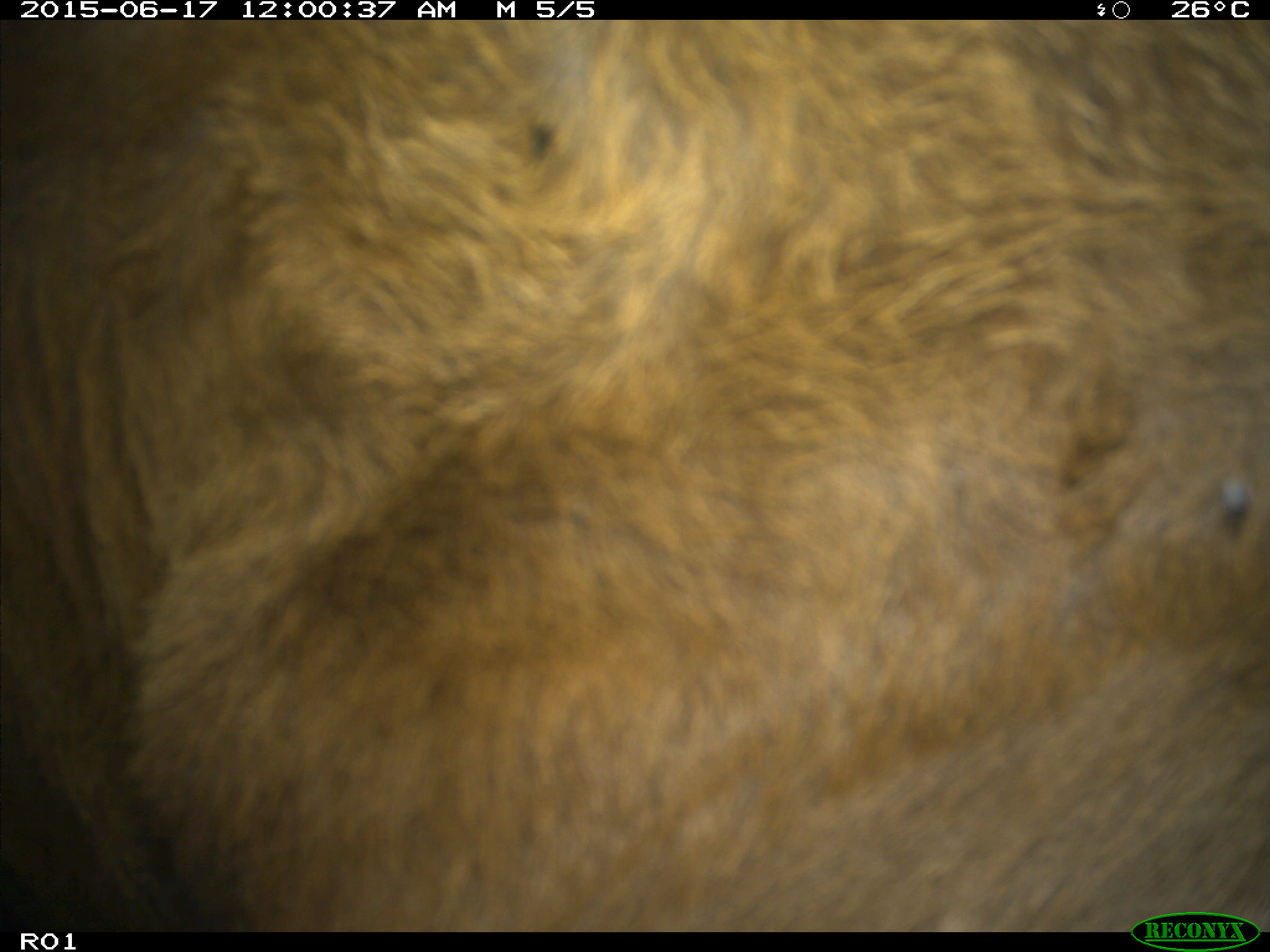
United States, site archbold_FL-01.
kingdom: Animalia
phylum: Chordata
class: Mammalia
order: Artiodactyla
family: Bovidae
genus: Bos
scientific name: Bos taurus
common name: domestic cow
Bos taurus (domestic cow).